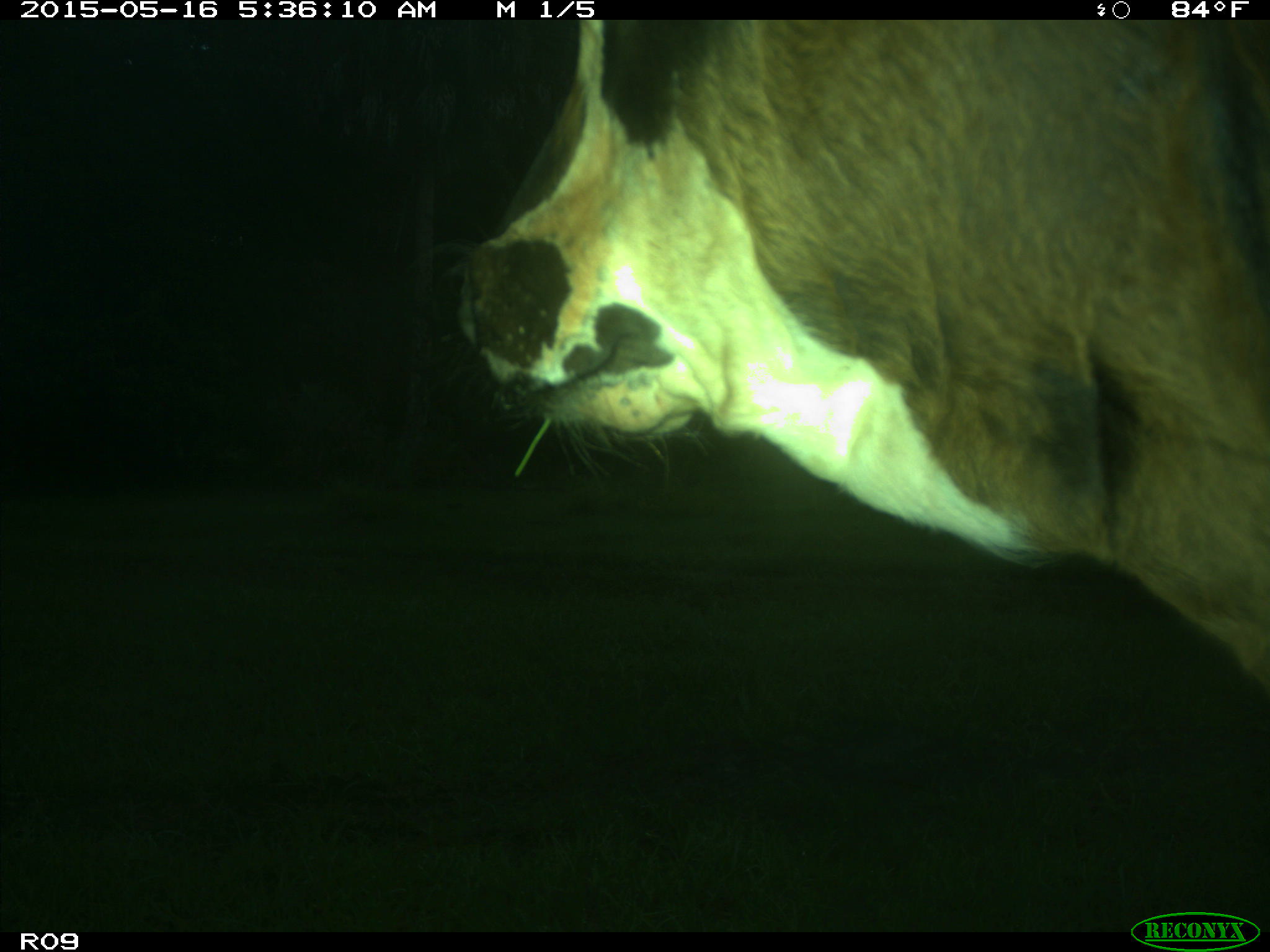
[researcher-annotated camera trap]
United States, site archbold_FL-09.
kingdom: Animalia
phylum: Chordata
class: Mammalia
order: Artiodactyla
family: Bovidae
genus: Bos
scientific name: Bos taurus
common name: domestic cow